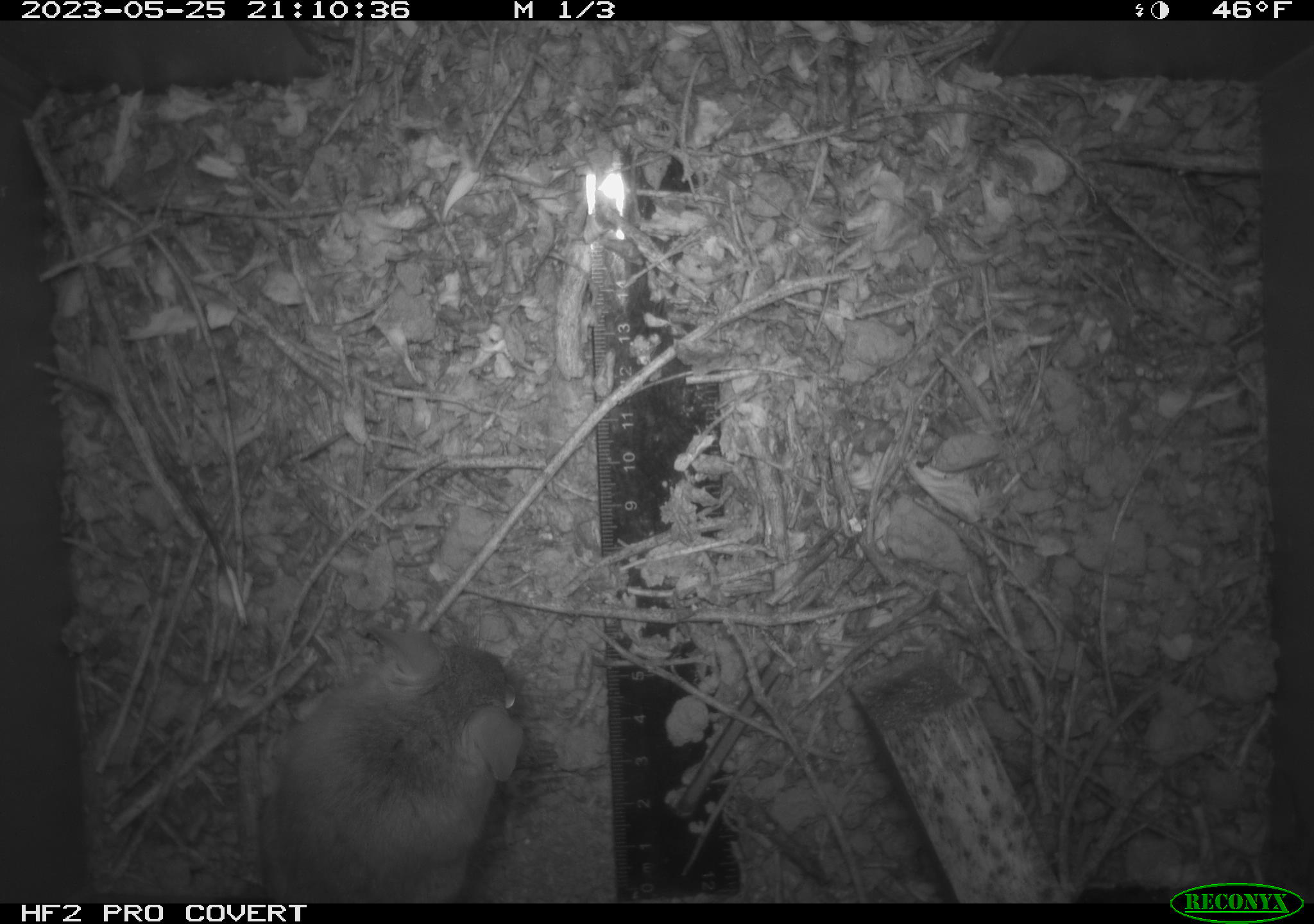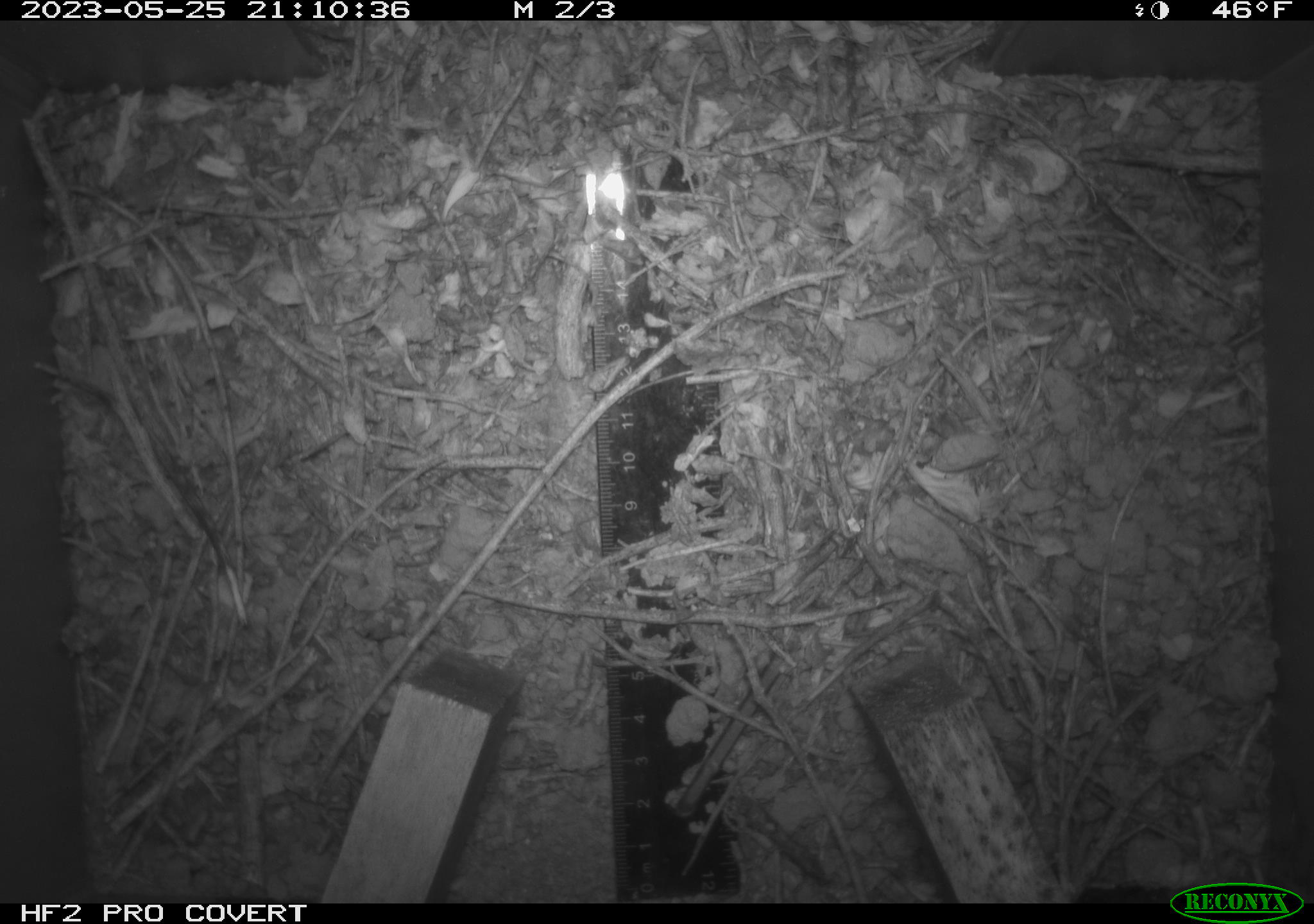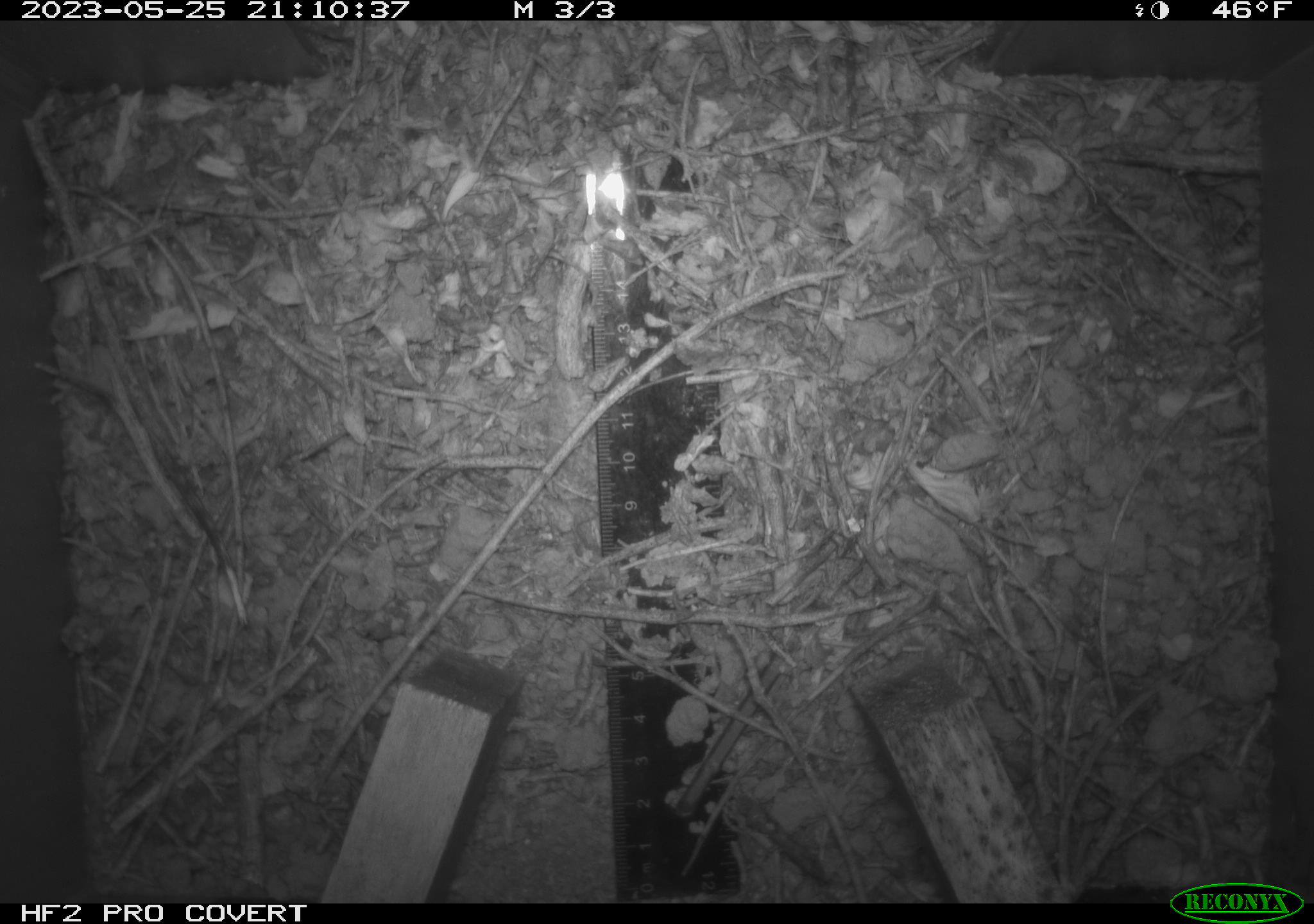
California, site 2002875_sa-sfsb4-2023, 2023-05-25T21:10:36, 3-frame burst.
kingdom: Animalia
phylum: Chordata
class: Mammalia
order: Rodentia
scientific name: Rodentia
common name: mouse species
Mouse species (Rodentia).